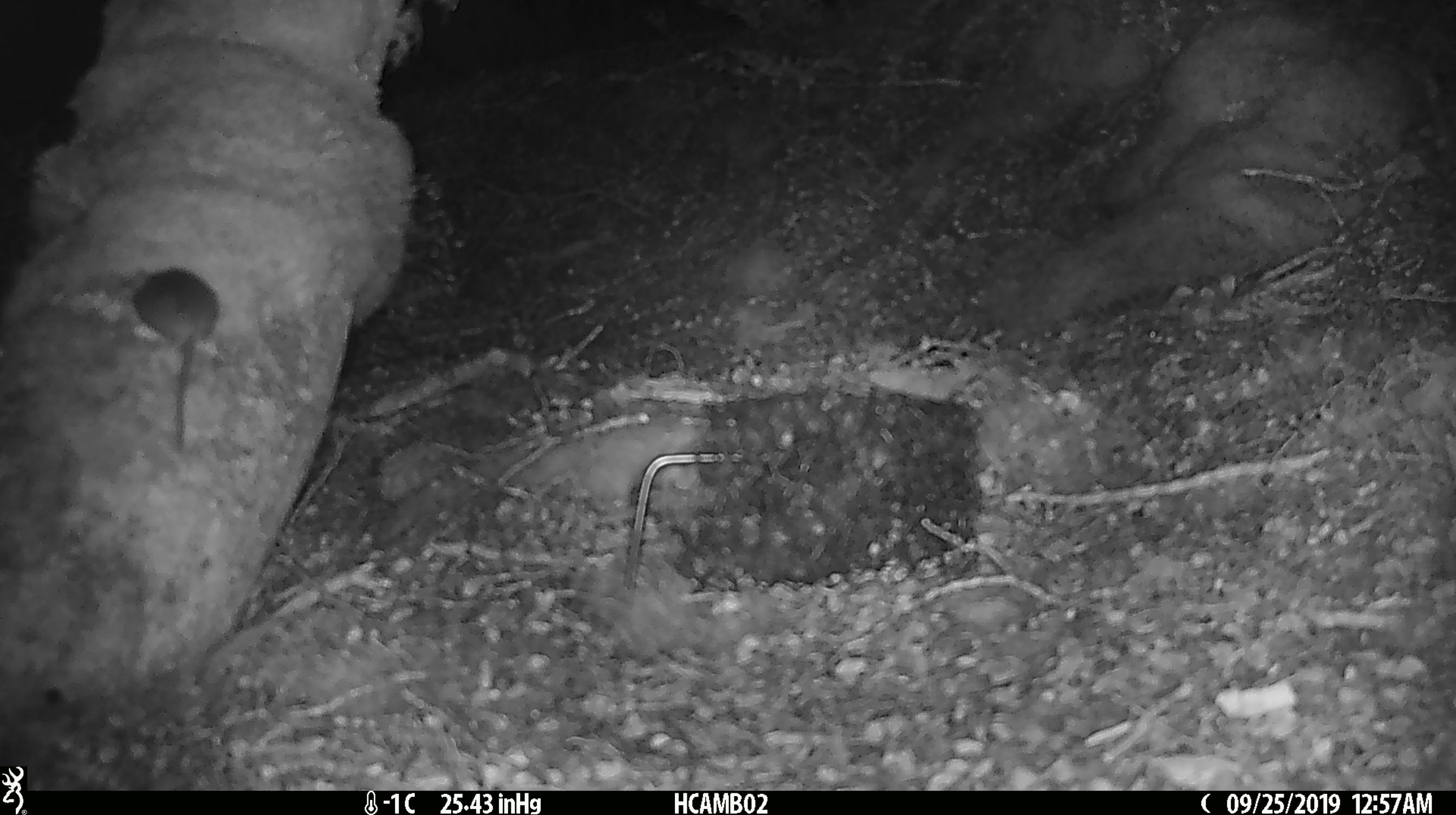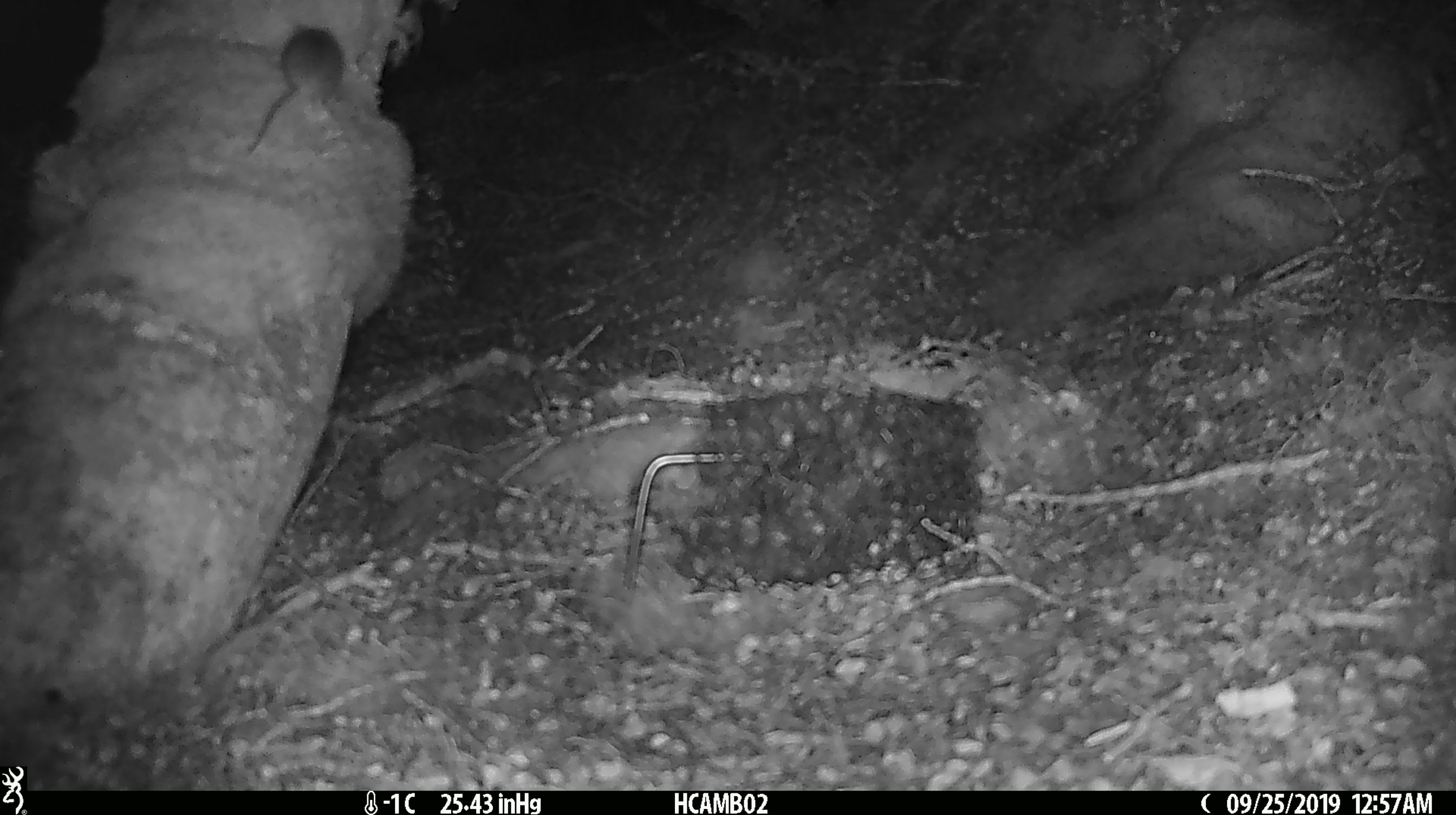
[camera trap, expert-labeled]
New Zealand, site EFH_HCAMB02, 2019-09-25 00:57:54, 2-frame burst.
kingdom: Animalia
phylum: Chordata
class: Mammalia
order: Rodentia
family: Muridae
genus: Mus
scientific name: Mus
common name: mouse